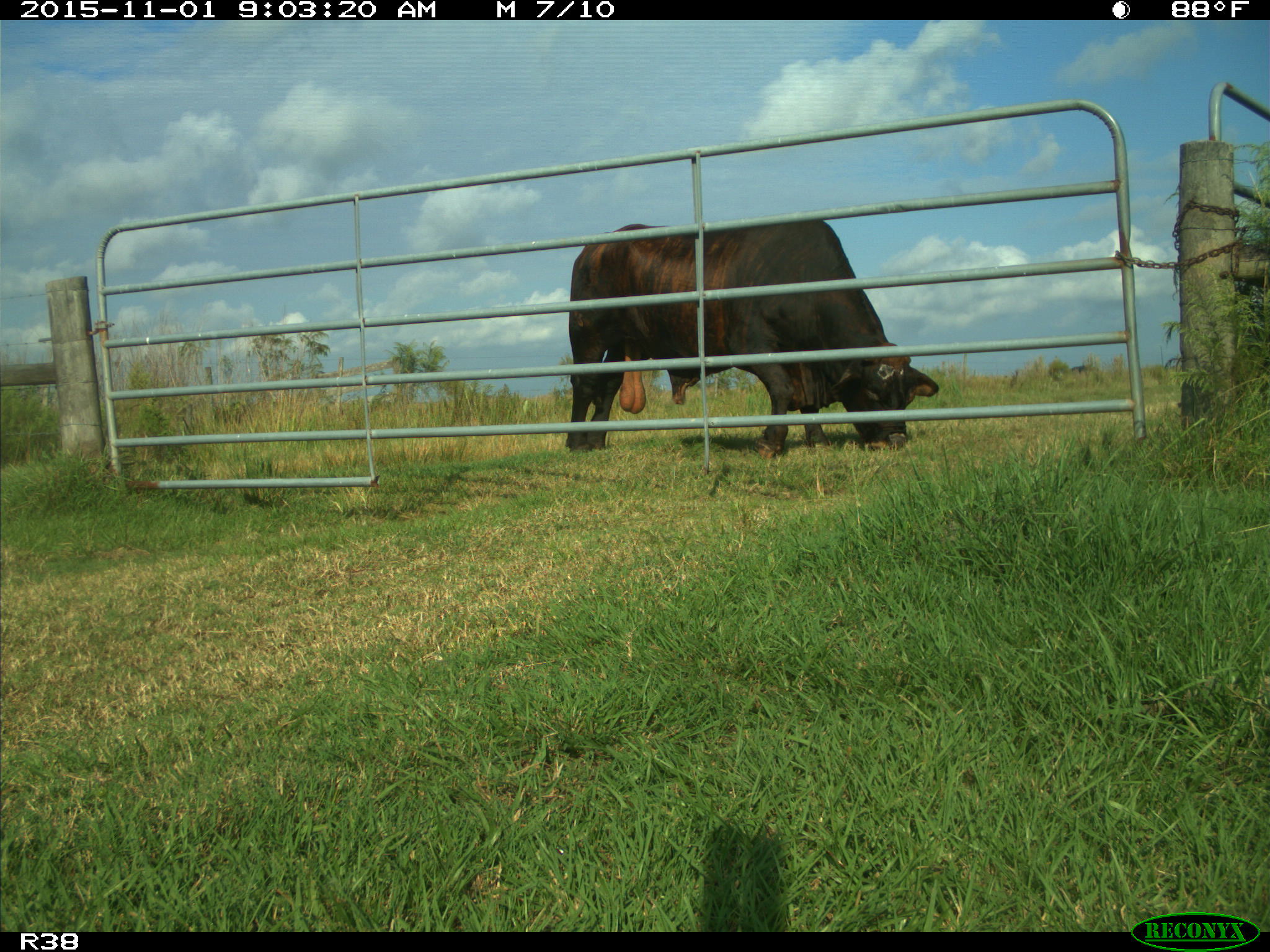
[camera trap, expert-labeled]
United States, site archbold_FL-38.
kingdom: Animalia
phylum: Chordata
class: Mammalia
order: Artiodactyla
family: Bovidae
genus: Bos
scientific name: Bos taurus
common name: domestic cow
Bos taurus (domestic cow).